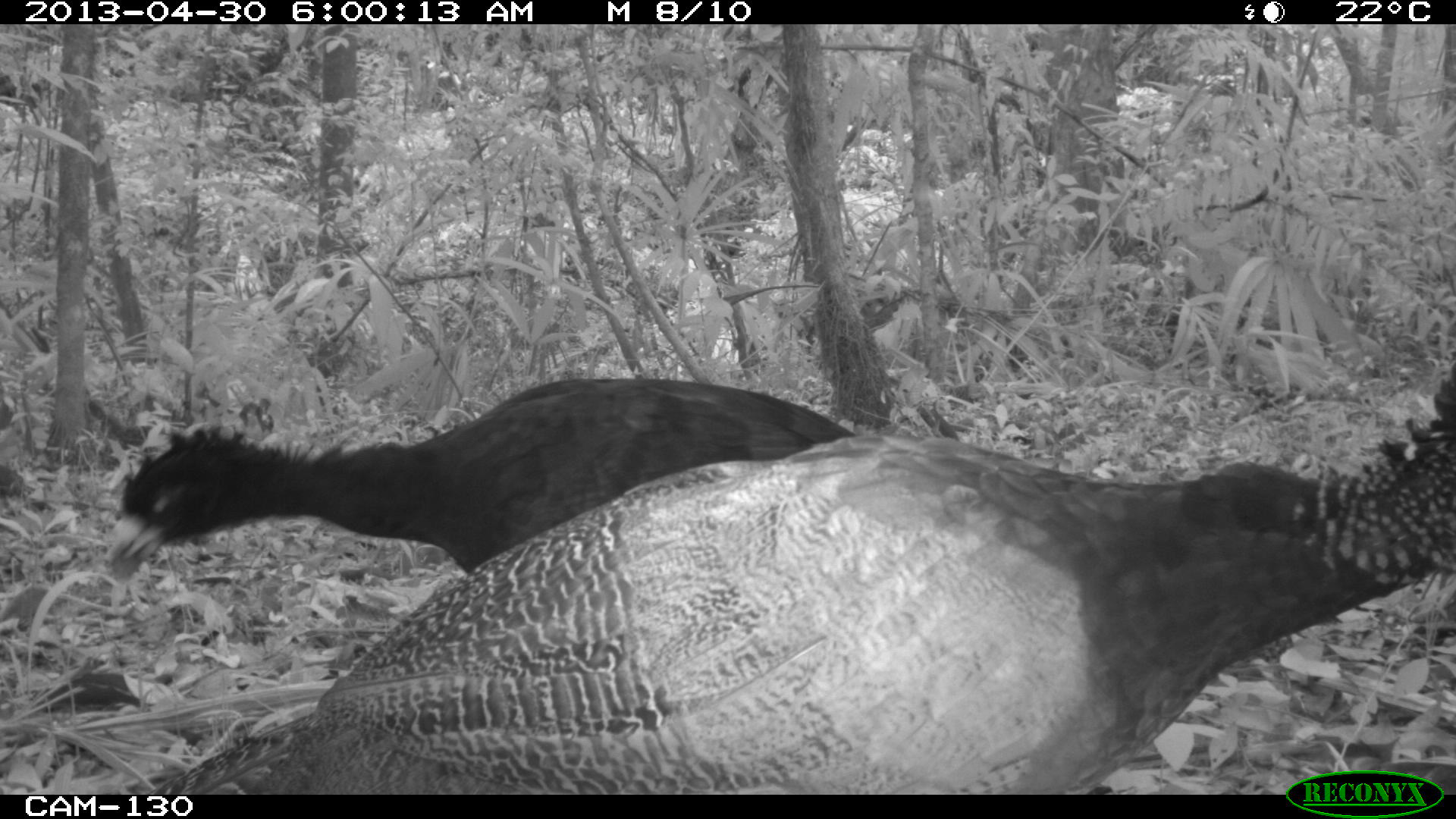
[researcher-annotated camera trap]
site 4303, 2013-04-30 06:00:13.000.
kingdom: Animalia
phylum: Chordata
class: Aves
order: Galliformes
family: Cracidae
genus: Crax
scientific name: Crax rubra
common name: great curassow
Crax rubra (great curassow), count 3.